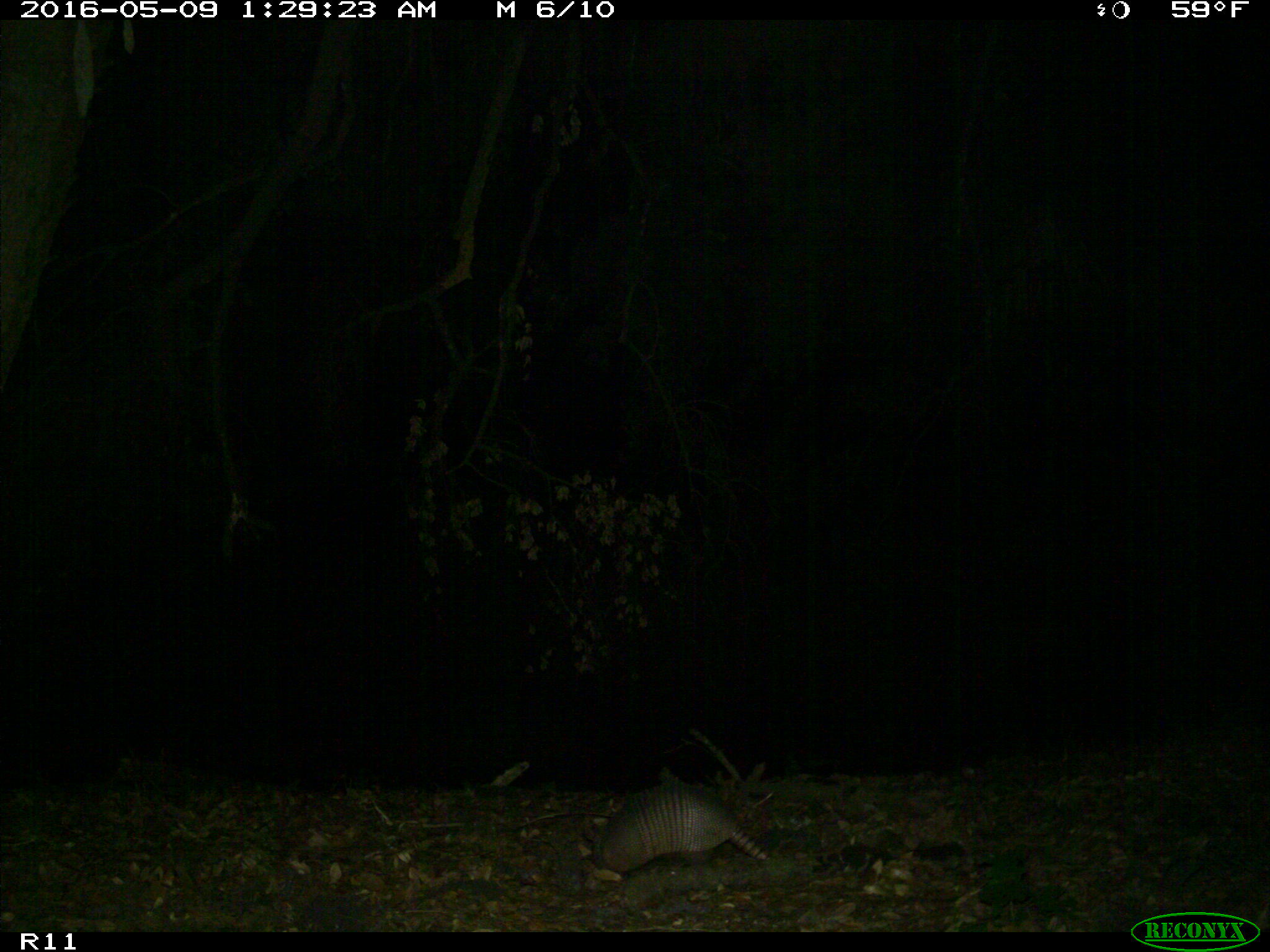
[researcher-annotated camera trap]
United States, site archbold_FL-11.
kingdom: Animalia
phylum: Chordata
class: Mammalia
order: Cingulata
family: Dasypodidae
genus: Dasypus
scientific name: Dasypus novemcinctus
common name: nine-banded armadillo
Dasypus novemcinctus (nine-banded armadillo).